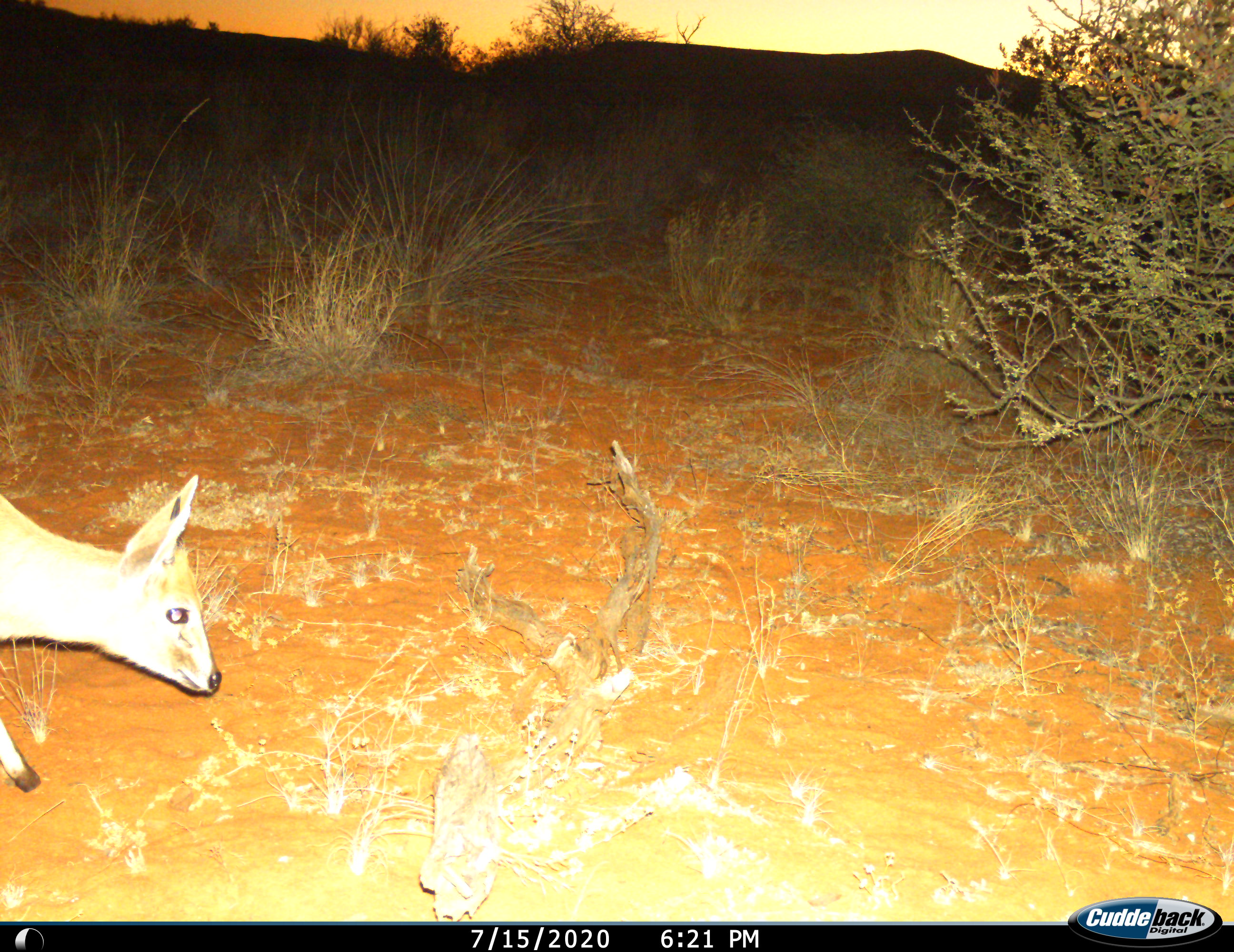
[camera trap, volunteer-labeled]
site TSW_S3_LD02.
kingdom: Animalia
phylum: Chordata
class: Mammalia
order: Artiodactyla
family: Bovidae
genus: Sylvicapra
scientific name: Sylvicapra grimmia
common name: common duiker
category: duikercommongrey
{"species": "duikercommongrey (common duiker) (Sylvicapra grimmia)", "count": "1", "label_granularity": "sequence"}